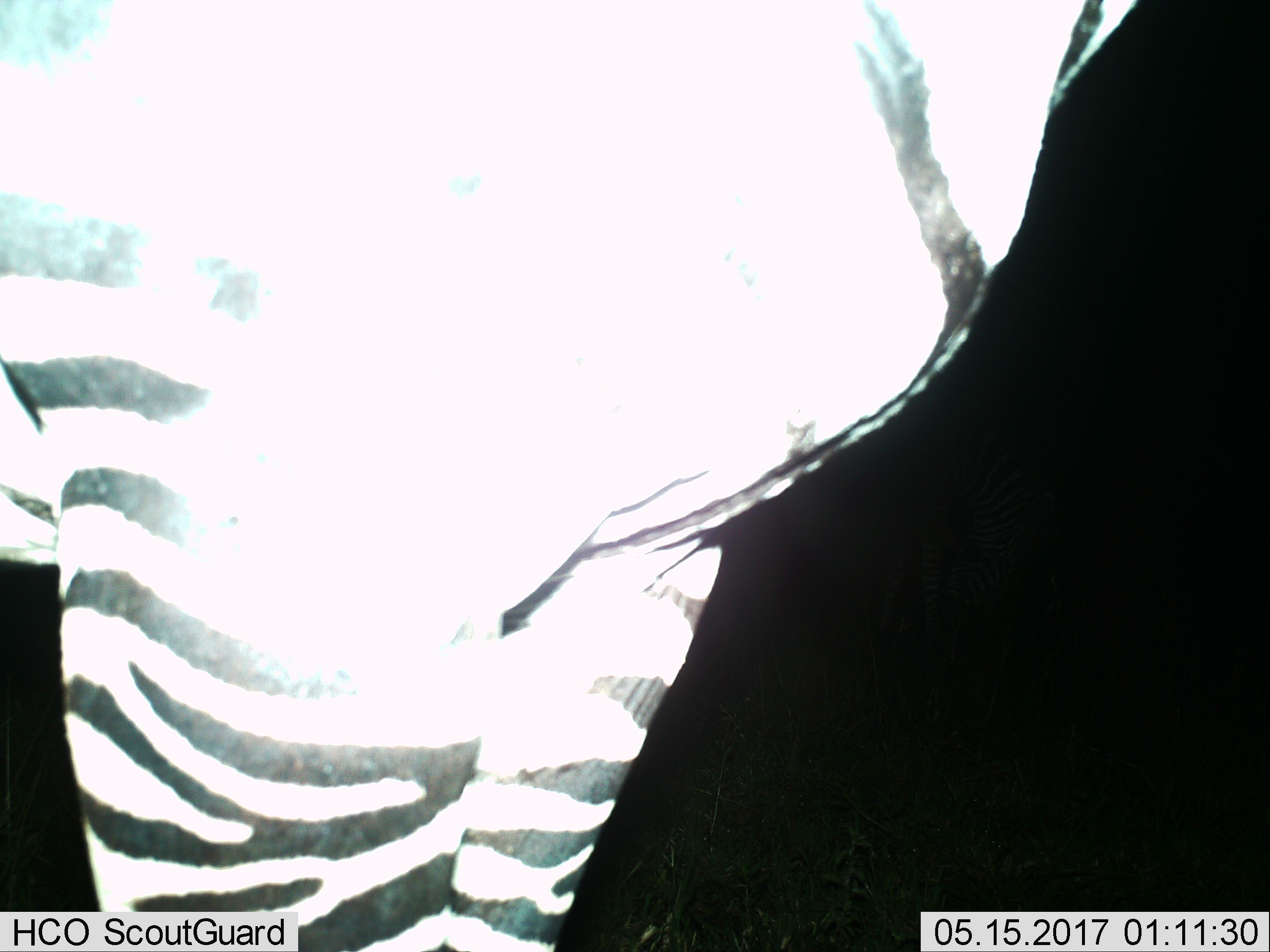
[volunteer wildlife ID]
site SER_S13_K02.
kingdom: Animalia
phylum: Chordata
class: Mammalia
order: Perissodactyla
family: Equidae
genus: Equus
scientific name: Equus quagga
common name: plains zebra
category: zebraplains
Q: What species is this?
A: Zebraplains (plains zebra) (Equus quagga).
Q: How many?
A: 1.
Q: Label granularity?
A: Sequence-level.